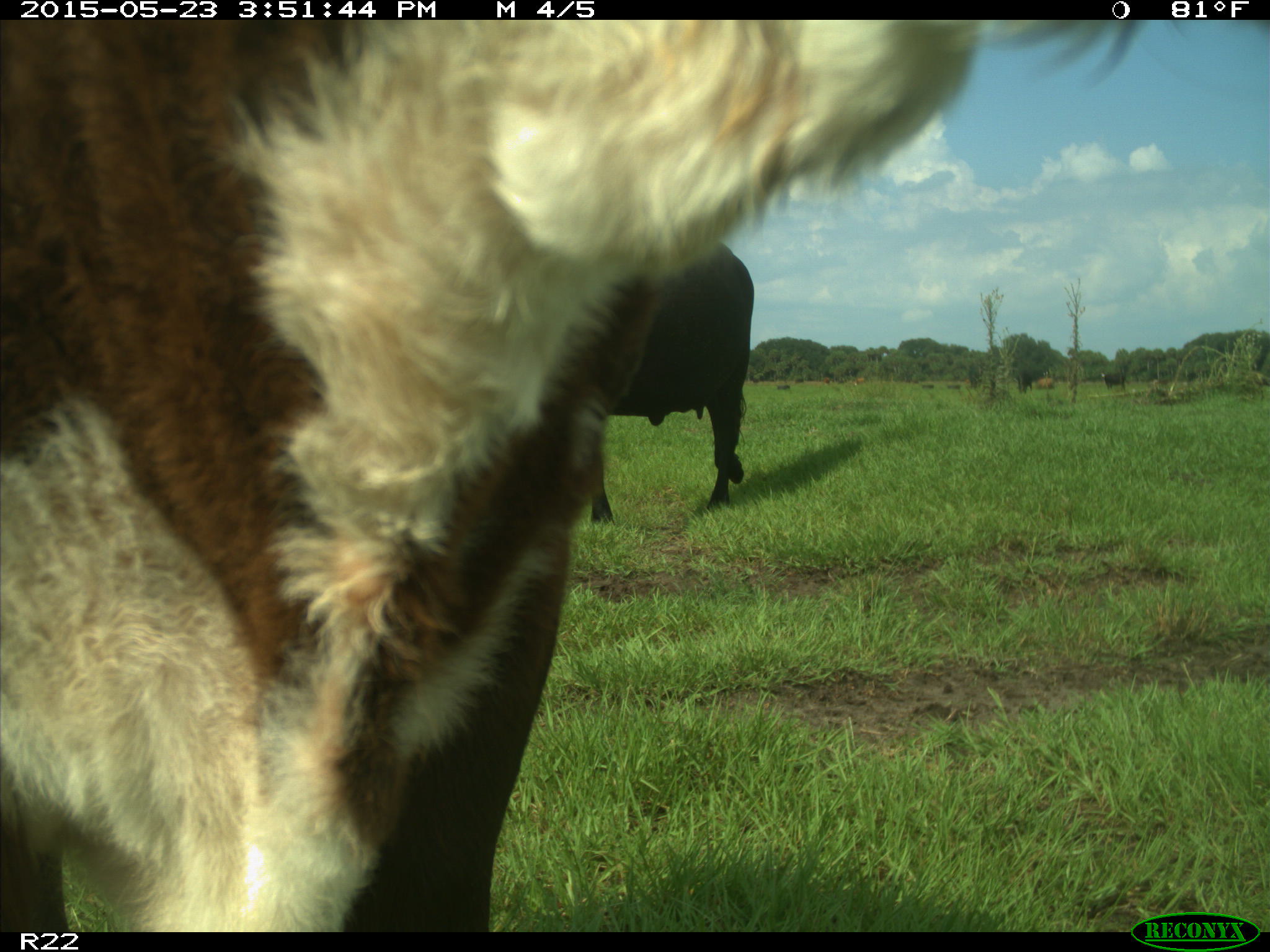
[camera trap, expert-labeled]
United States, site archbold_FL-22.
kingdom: Animalia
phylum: Chordata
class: Mammalia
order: Artiodactyla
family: Bovidae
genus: Bos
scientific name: Bos taurus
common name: domestic cow